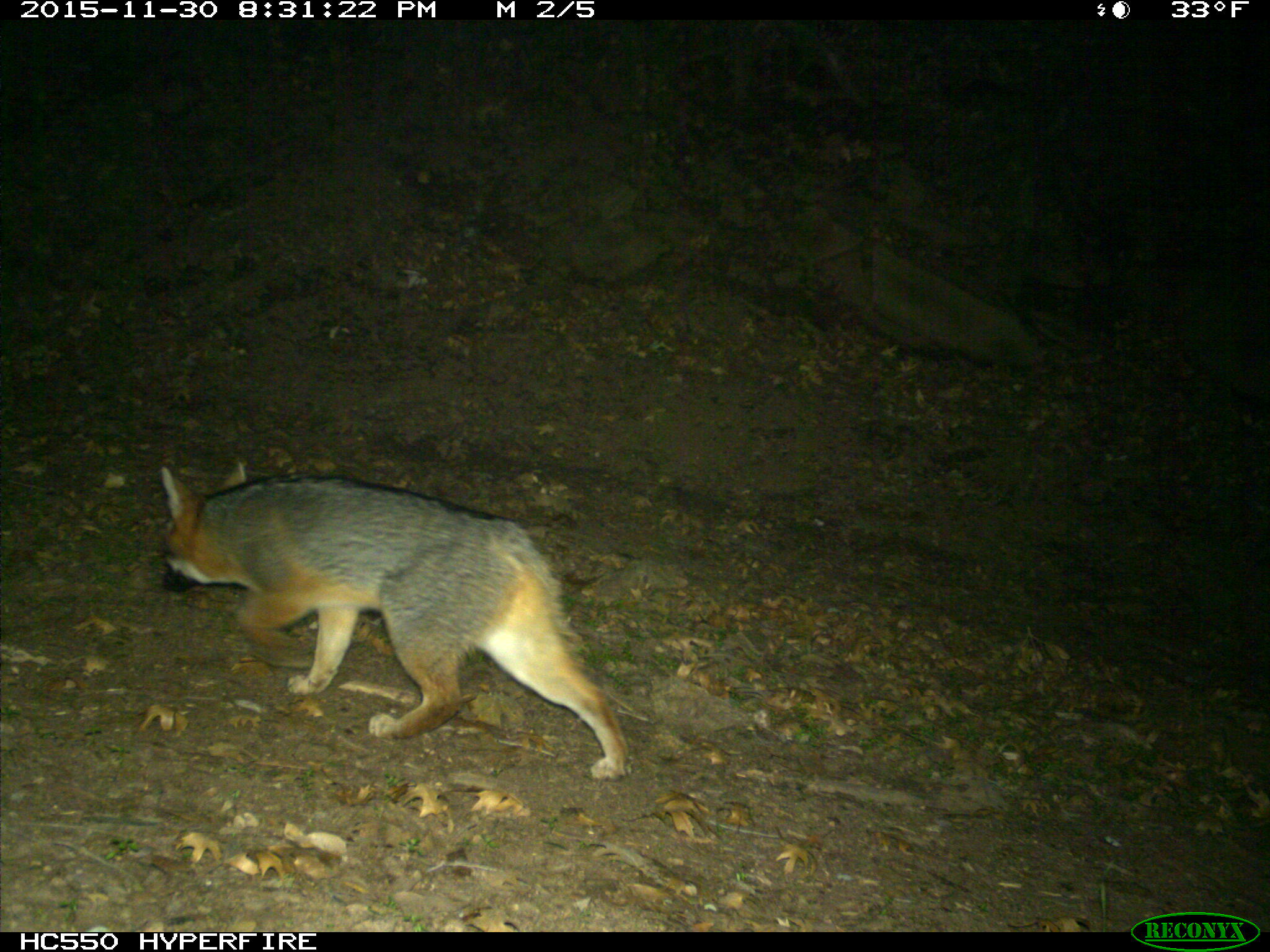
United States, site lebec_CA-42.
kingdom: Animalia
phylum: Chordata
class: Mammalia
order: Carnivora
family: Canidae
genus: Urocyon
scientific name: Urocyon cinereoargenteus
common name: gray fox